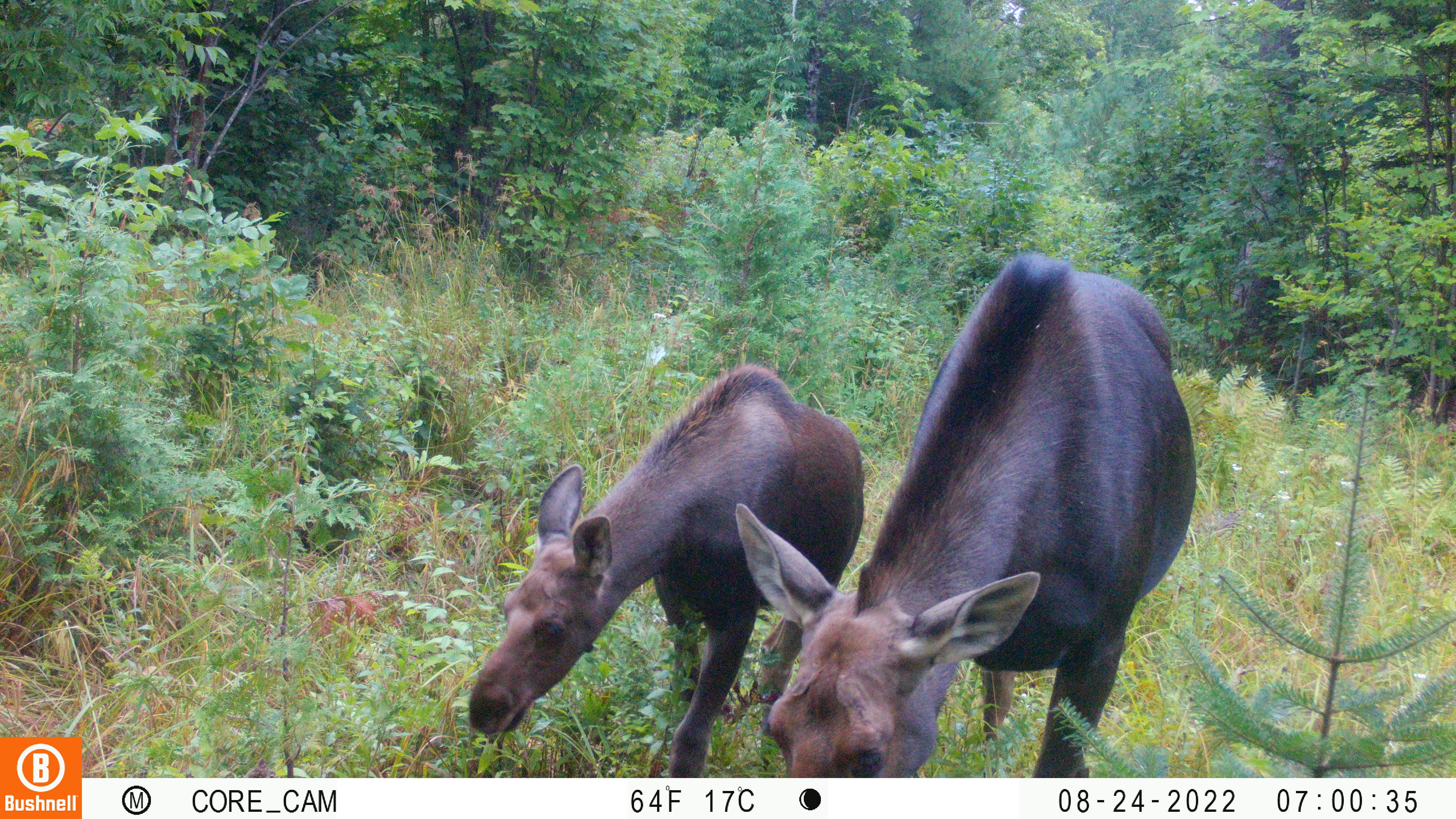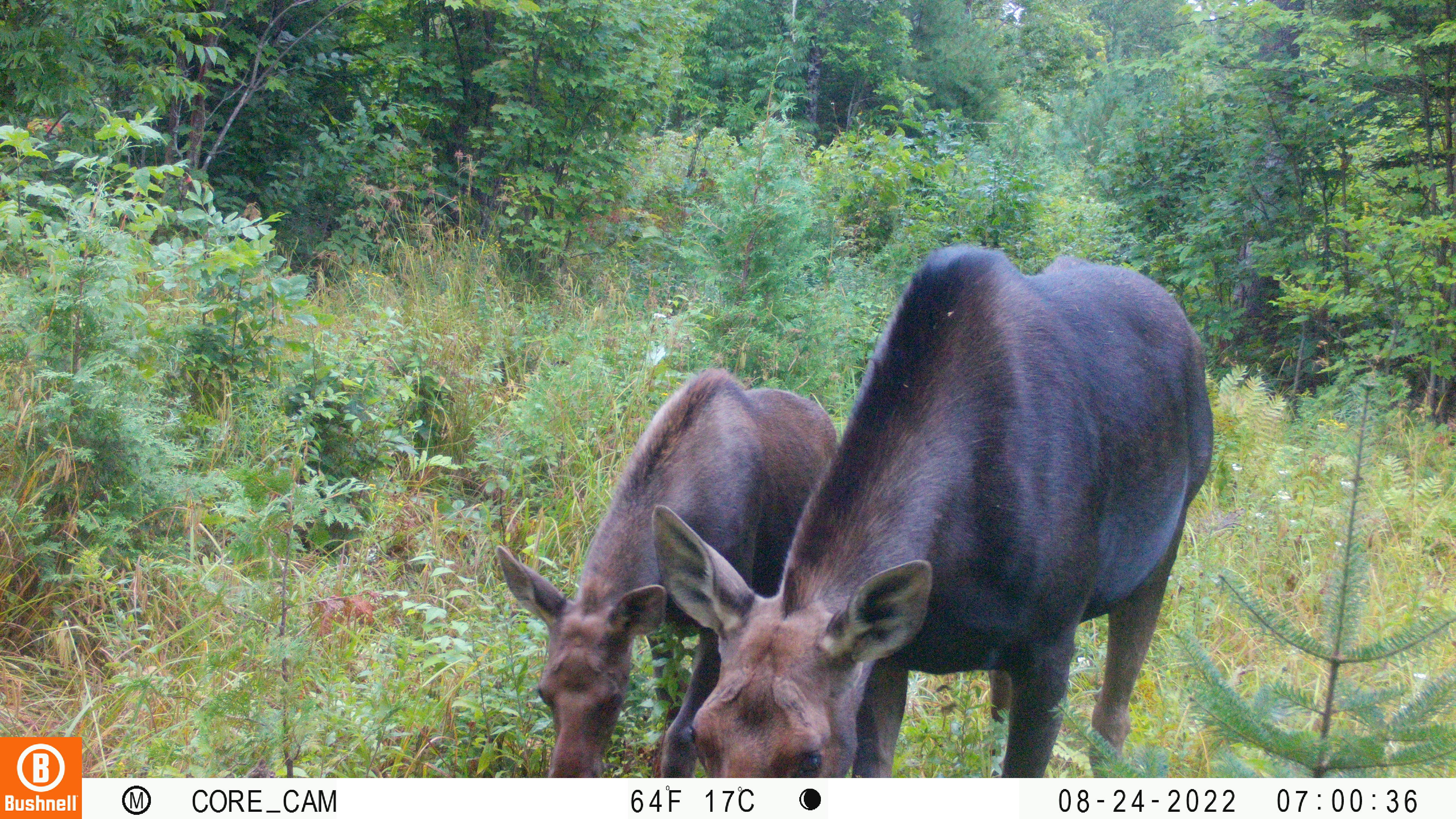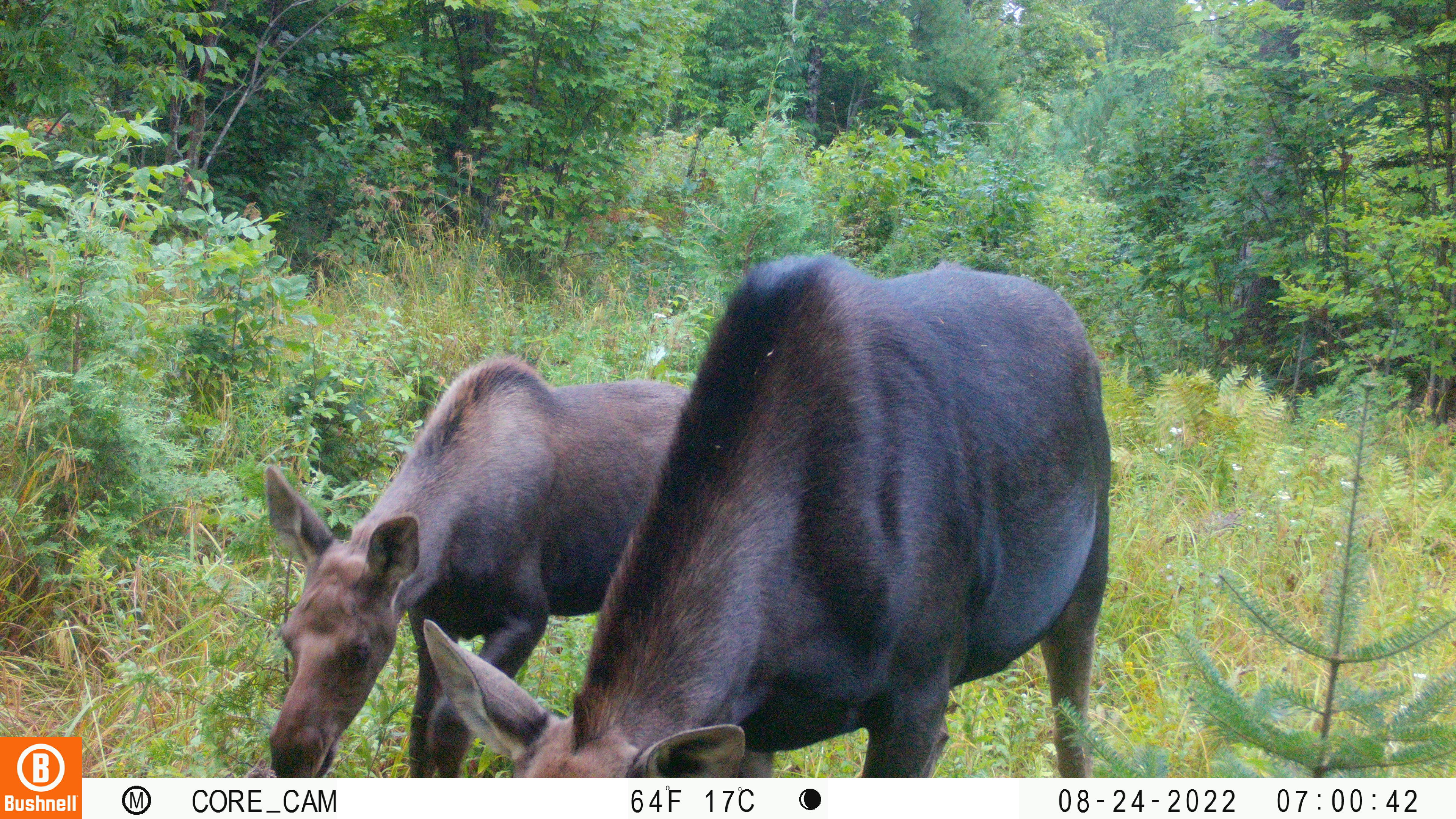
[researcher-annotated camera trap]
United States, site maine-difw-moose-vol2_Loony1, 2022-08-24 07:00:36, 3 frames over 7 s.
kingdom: Animalia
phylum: Chordata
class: Mammalia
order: Artiodactyla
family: Cervidae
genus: Alces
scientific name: Alces alces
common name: moose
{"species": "moose (Alces alces)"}